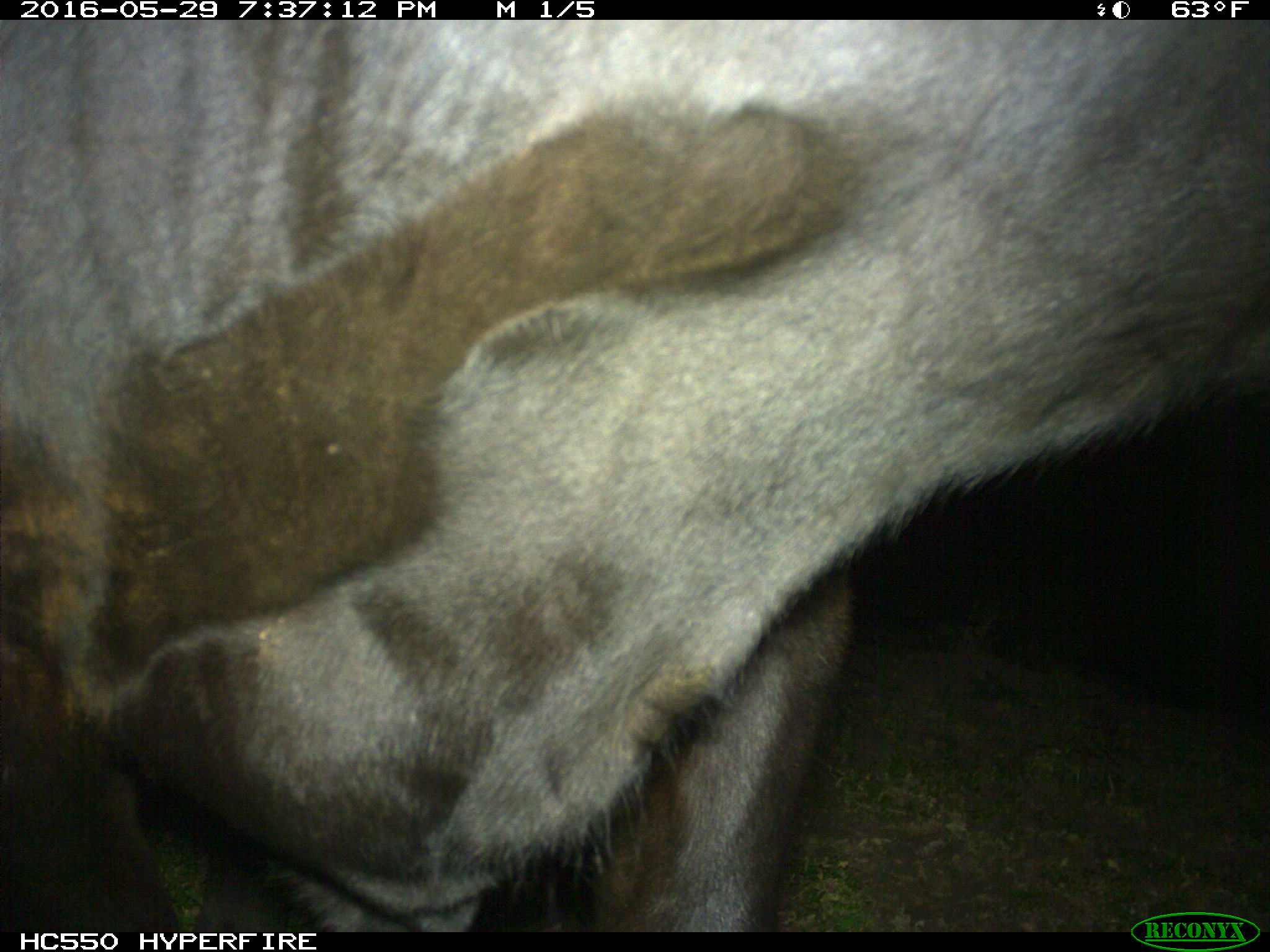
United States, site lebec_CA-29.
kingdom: Animalia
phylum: Chordata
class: Mammalia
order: Artiodactyla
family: Bovidae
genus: Bos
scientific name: Bos taurus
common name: domestic cow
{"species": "Bos taurus (domestic cow)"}